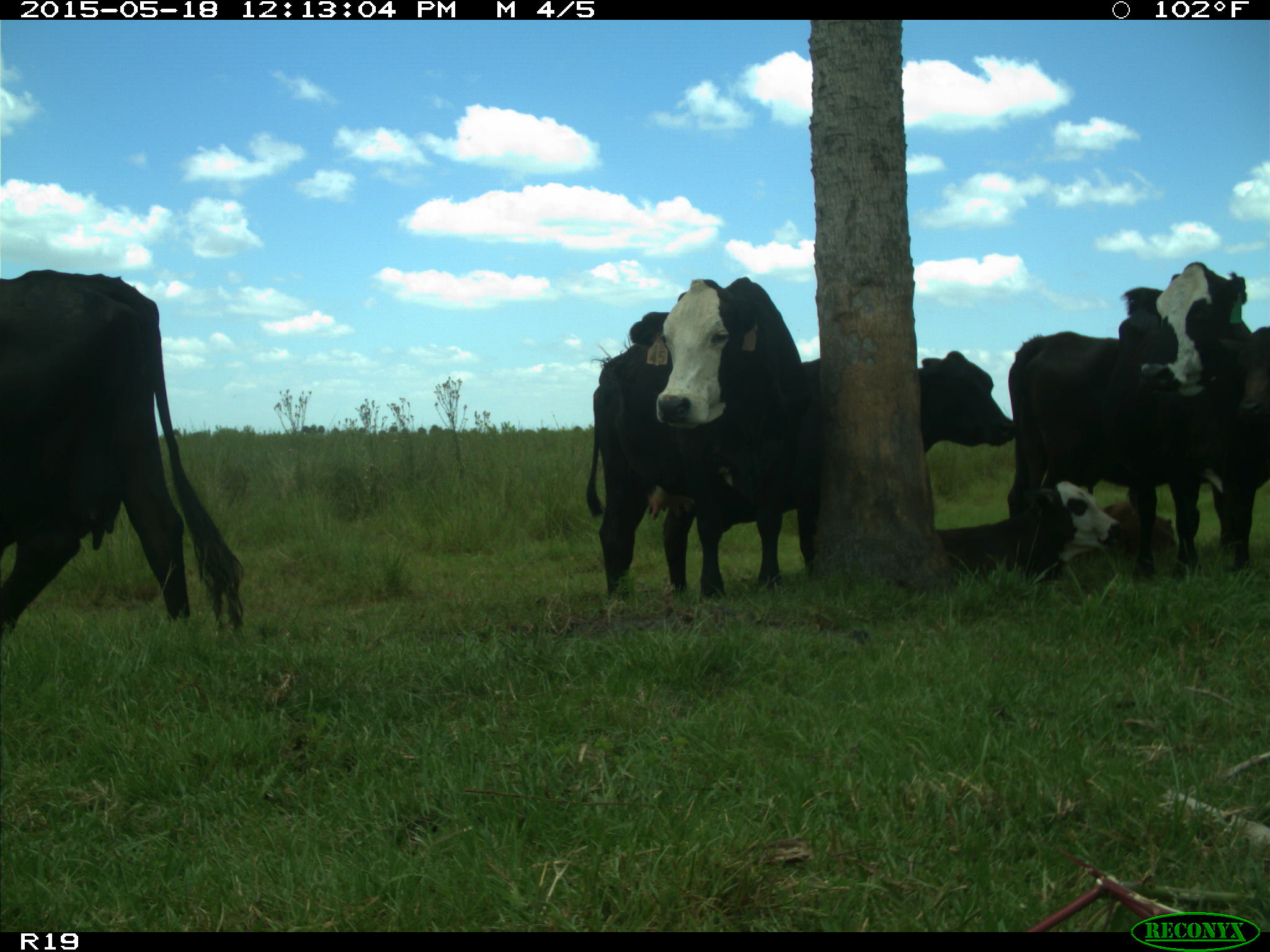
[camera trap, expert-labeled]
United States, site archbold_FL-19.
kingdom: Animalia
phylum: Chordata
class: Mammalia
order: Artiodactyla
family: Bovidae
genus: Bos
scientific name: Bos taurus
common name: domestic cow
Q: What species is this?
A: Bos taurus (domestic cow).